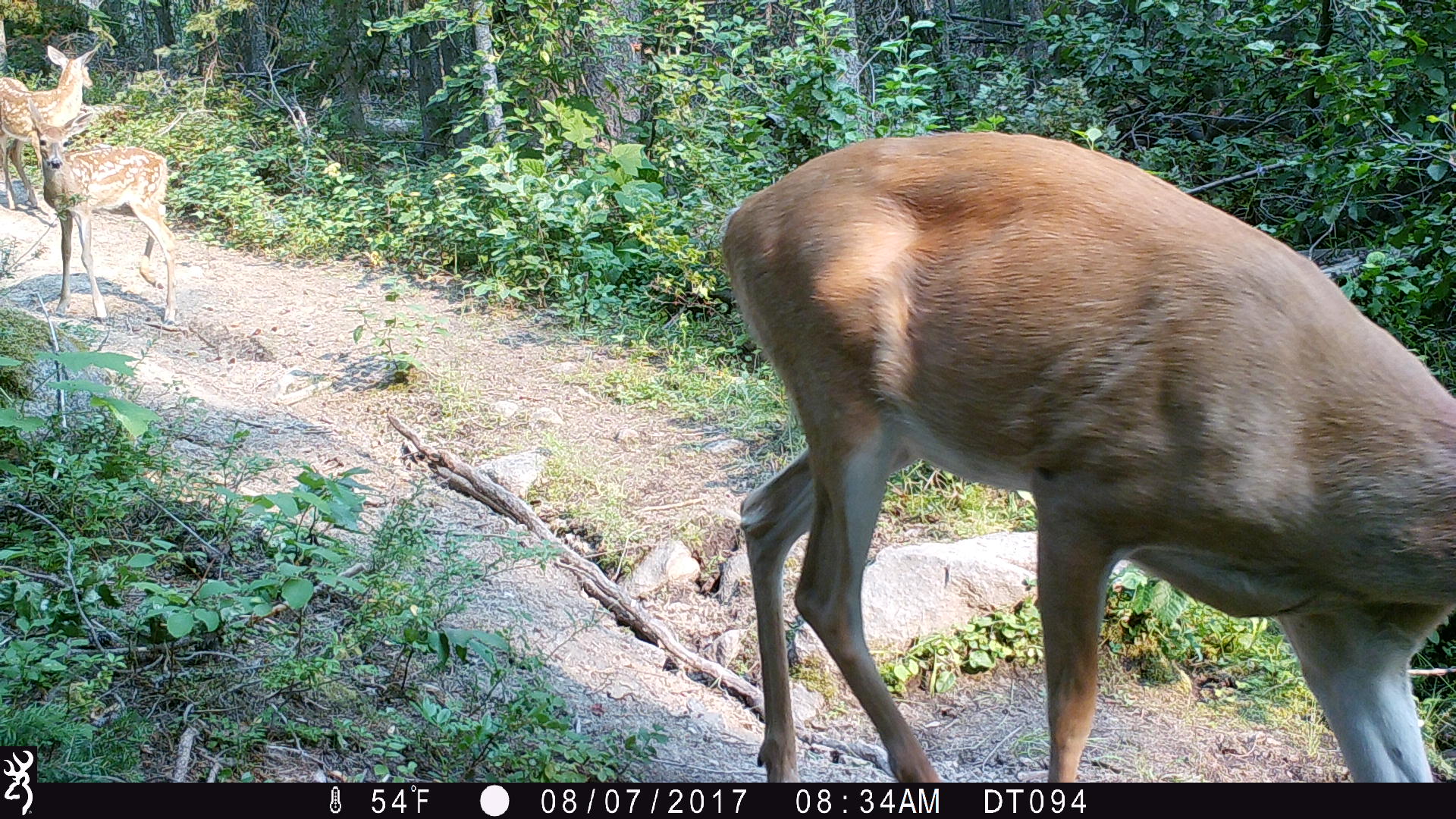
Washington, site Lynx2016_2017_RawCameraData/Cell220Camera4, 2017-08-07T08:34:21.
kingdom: Animalia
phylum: Chordata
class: Mammalia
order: Artiodactyla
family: Cervidae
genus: Odocoileus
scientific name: Odocoileus virginianus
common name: white-tailed deer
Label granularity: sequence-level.